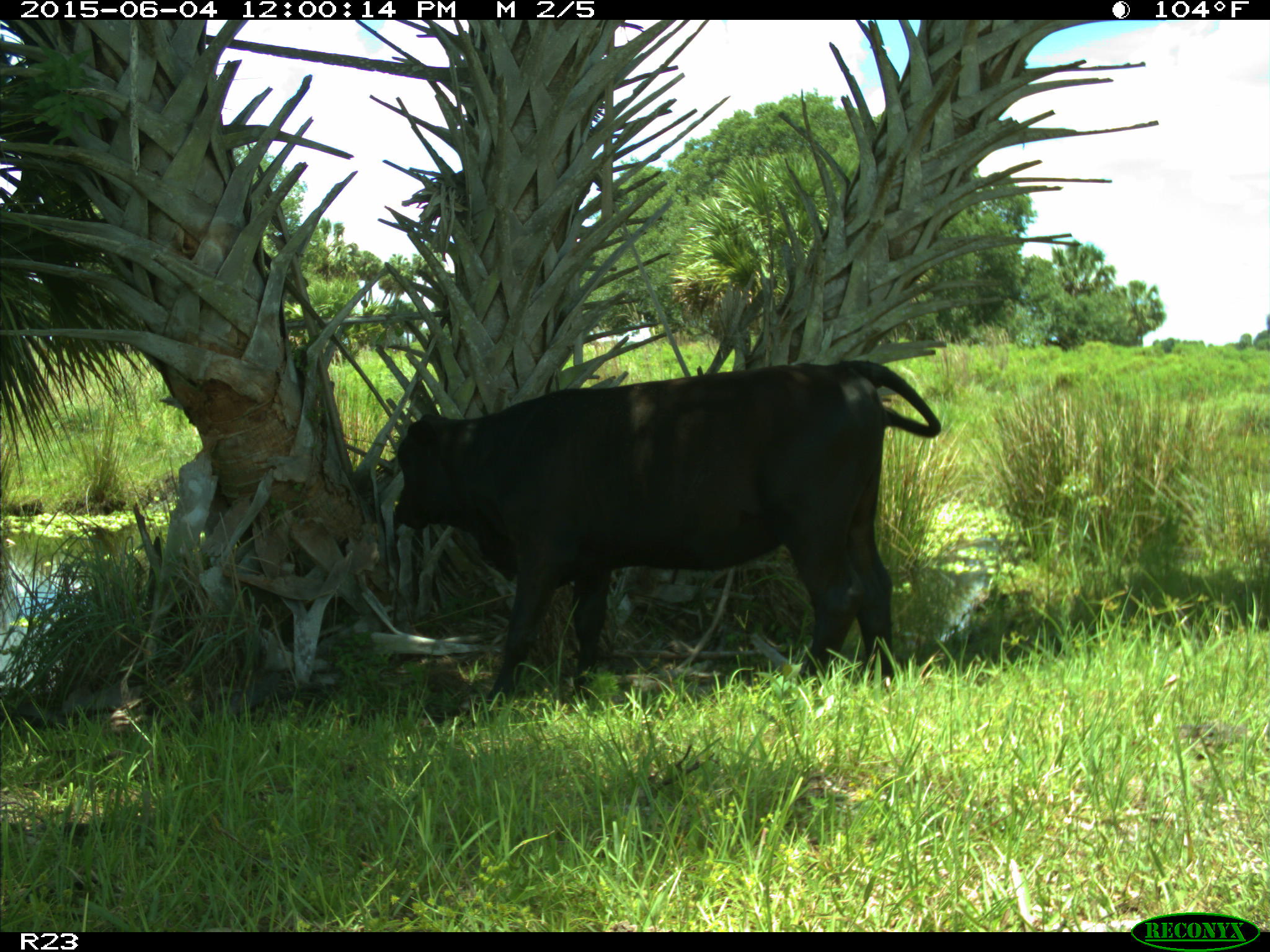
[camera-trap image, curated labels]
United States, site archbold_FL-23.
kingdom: Animalia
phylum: Chordata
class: Mammalia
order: Artiodactyla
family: Bovidae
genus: Bos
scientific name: Bos taurus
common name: domestic cow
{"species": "Bos taurus (domestic cow)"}